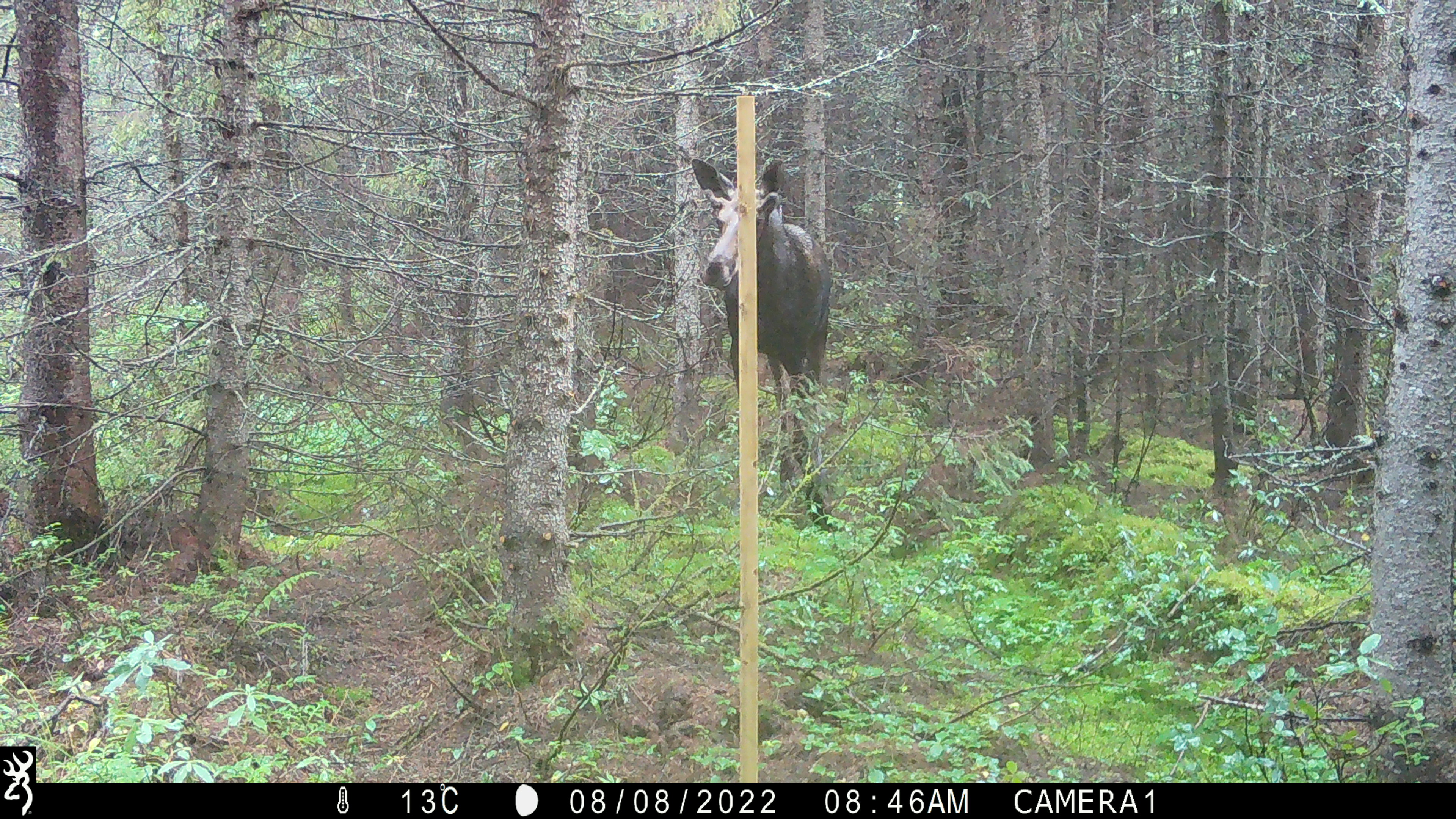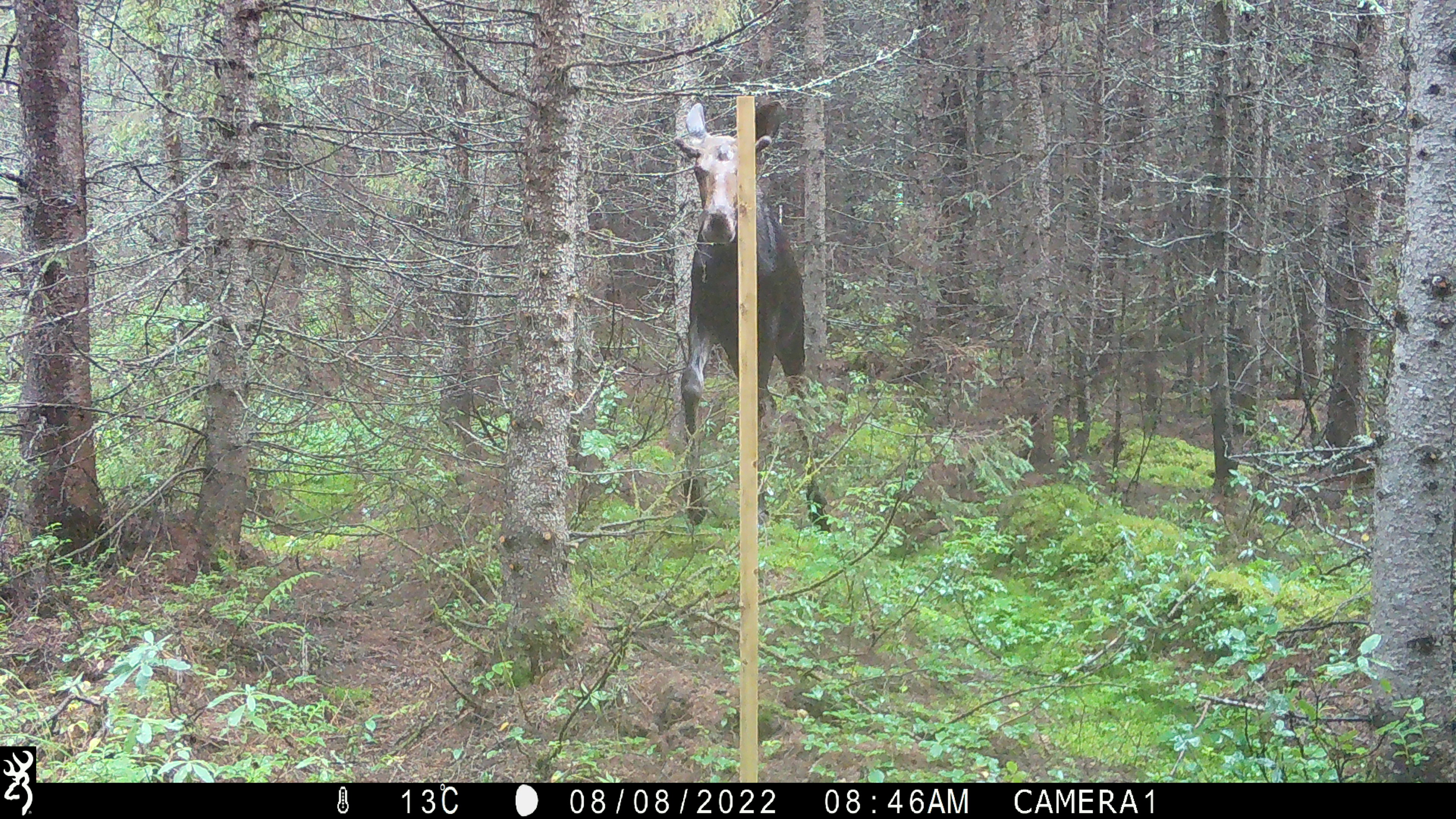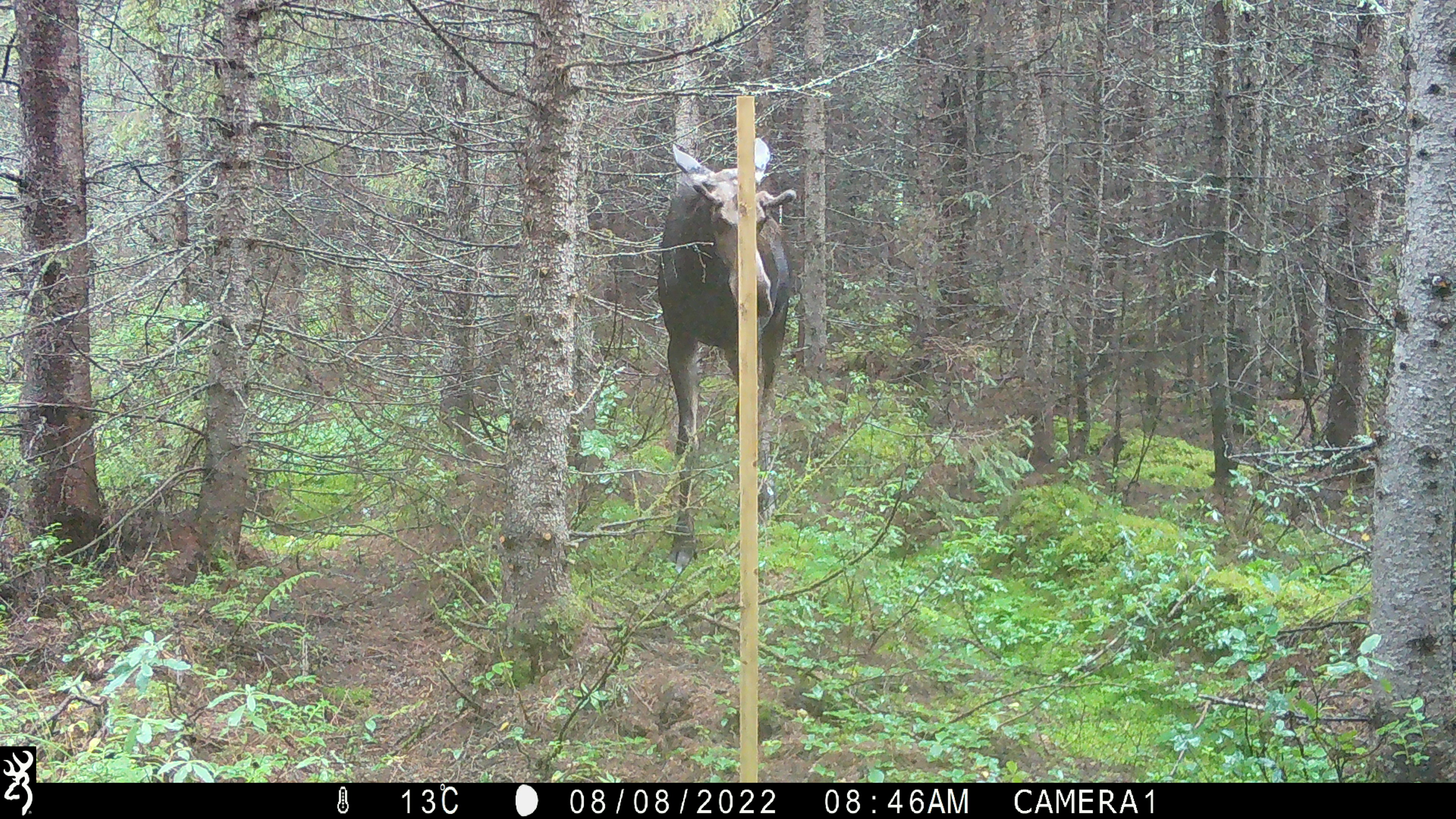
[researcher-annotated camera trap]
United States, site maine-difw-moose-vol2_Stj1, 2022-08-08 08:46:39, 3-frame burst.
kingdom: Animalia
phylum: Chordata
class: Mammalia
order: Artiodactyla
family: Cervidae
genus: Alces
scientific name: Alces alces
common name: moose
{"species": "moose (Alces alces)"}